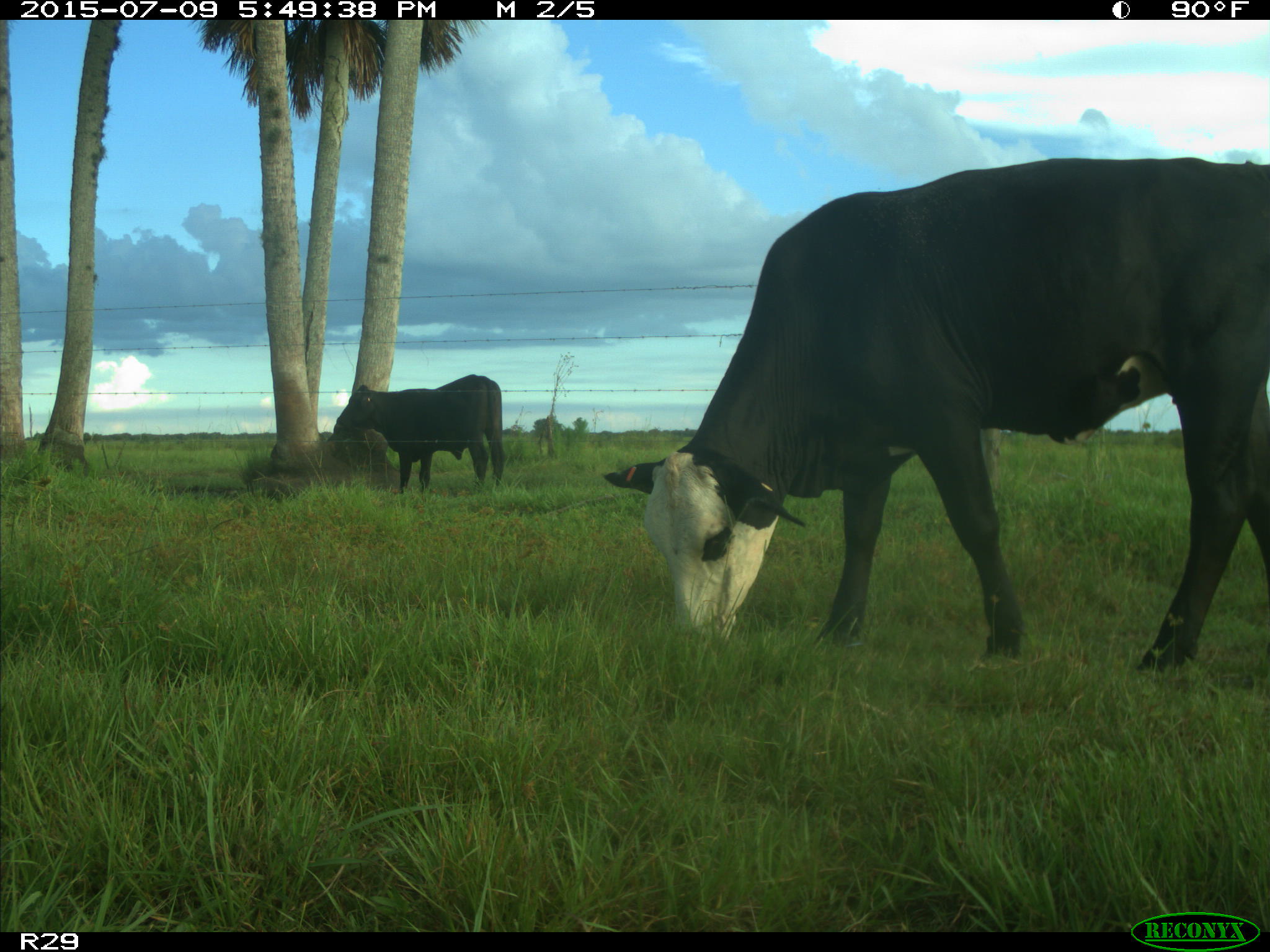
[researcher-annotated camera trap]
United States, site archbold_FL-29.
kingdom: Animalia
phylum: Chordata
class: Mammalia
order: Artiodactyla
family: Bovidae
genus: Bos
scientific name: Bos taurus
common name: domestic cow